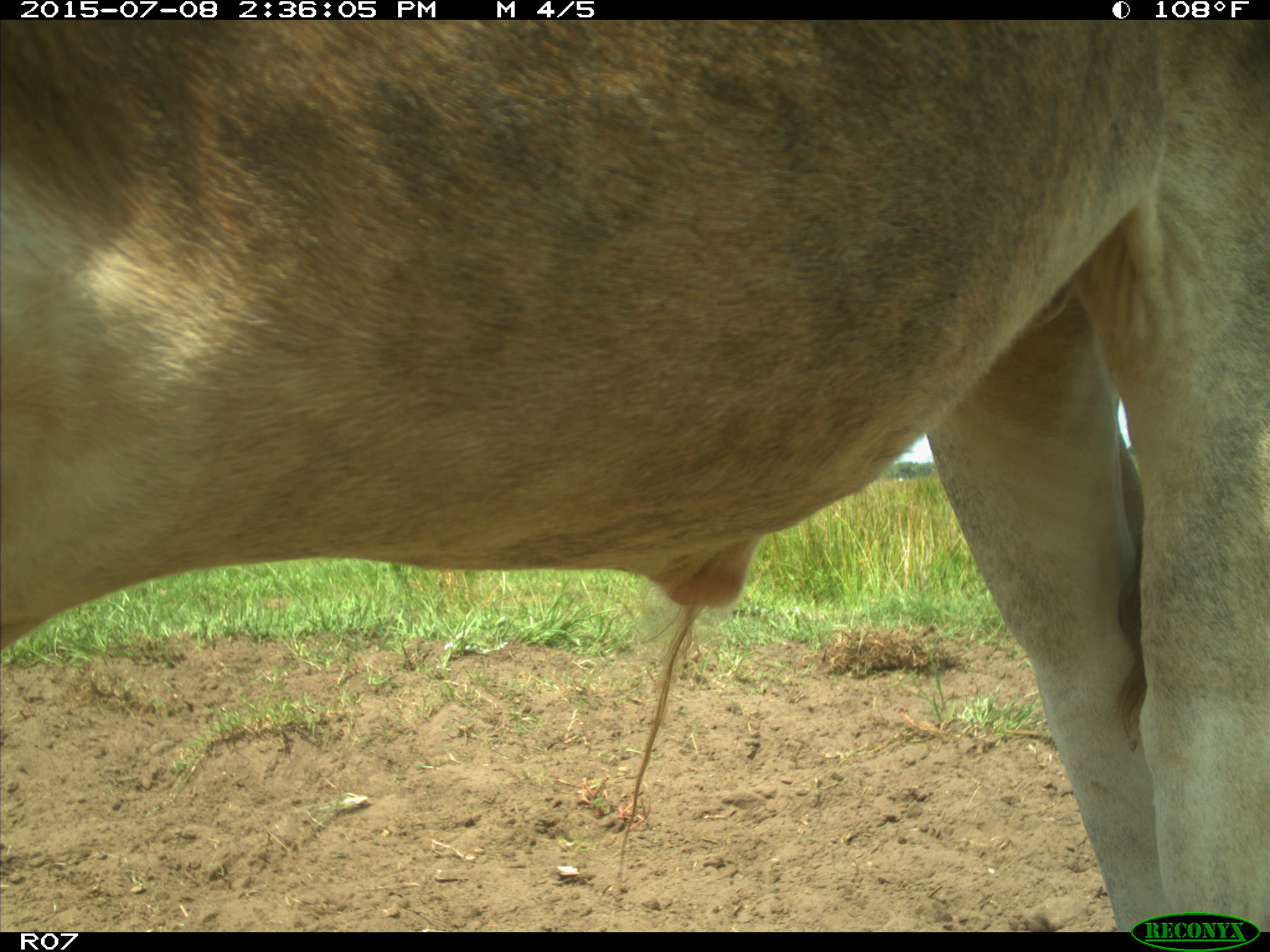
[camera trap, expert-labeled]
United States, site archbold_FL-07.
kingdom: Animalia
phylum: Chordata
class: Mammalia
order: Artiodactyla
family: Bovidae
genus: Bos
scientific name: Bos taurus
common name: domestic cow